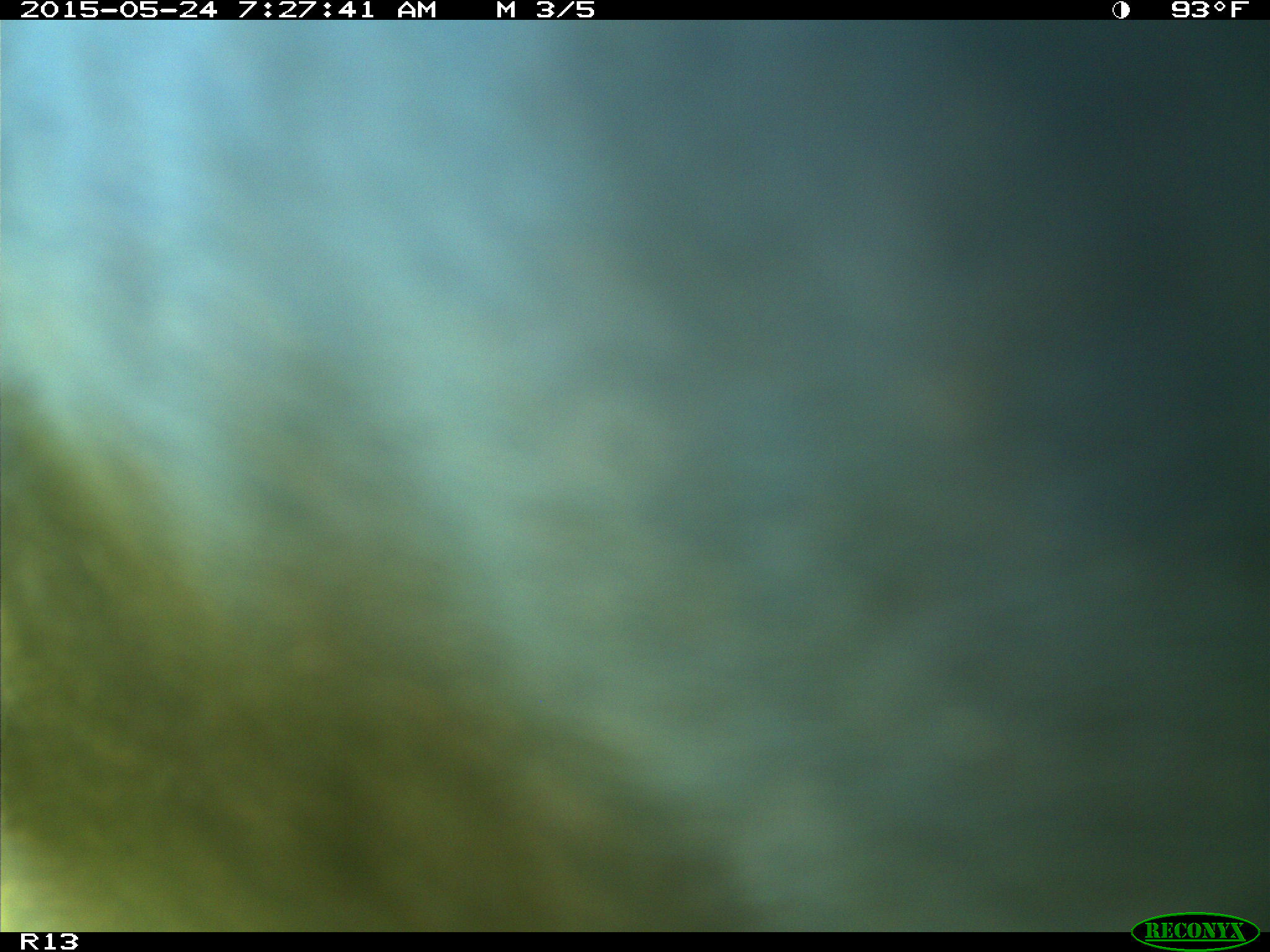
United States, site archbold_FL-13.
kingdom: Animalia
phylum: Chordata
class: Mammalia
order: Artiodactyla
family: Bovidae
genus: Bos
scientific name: Bos taurus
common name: domestic cow